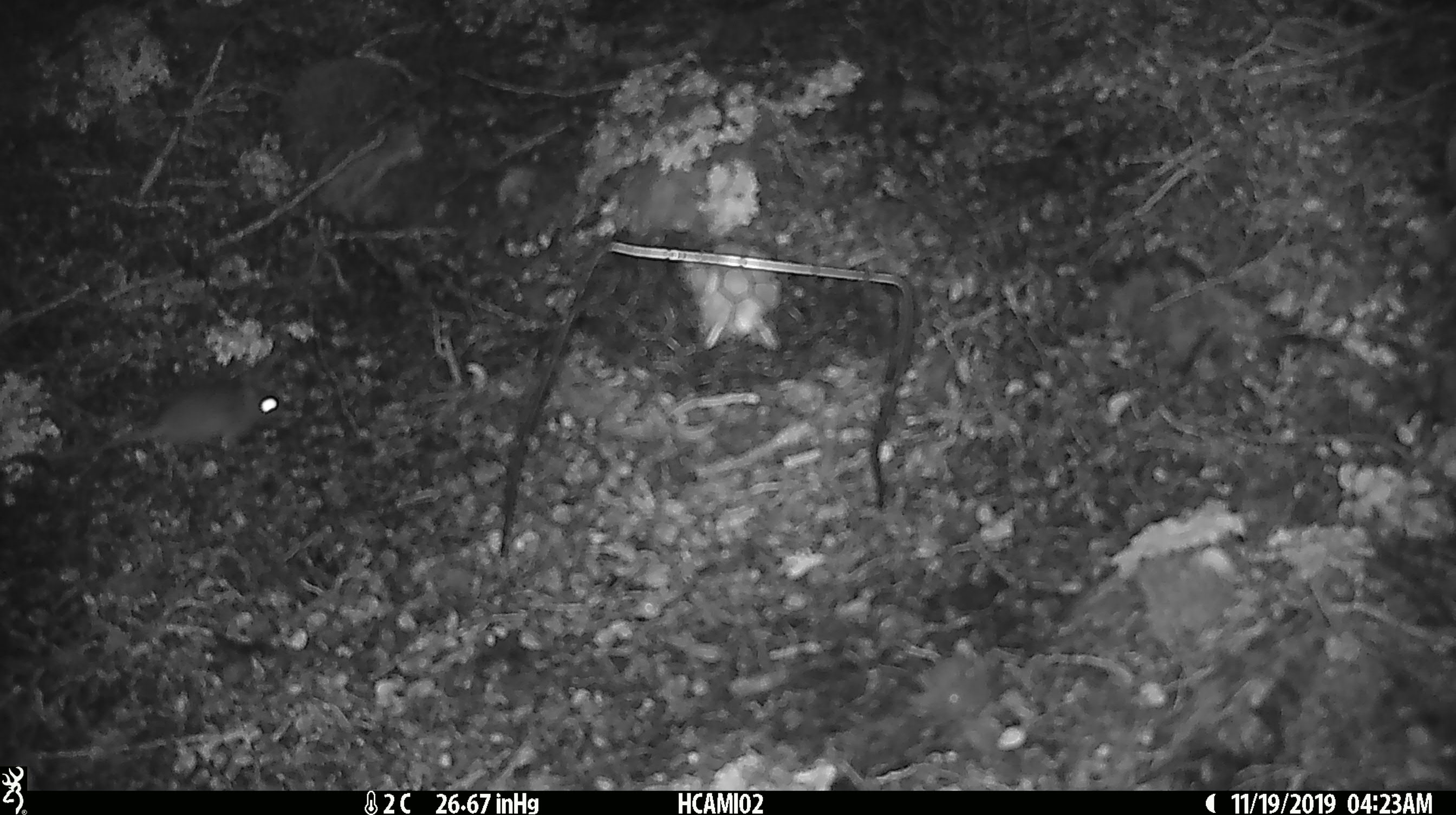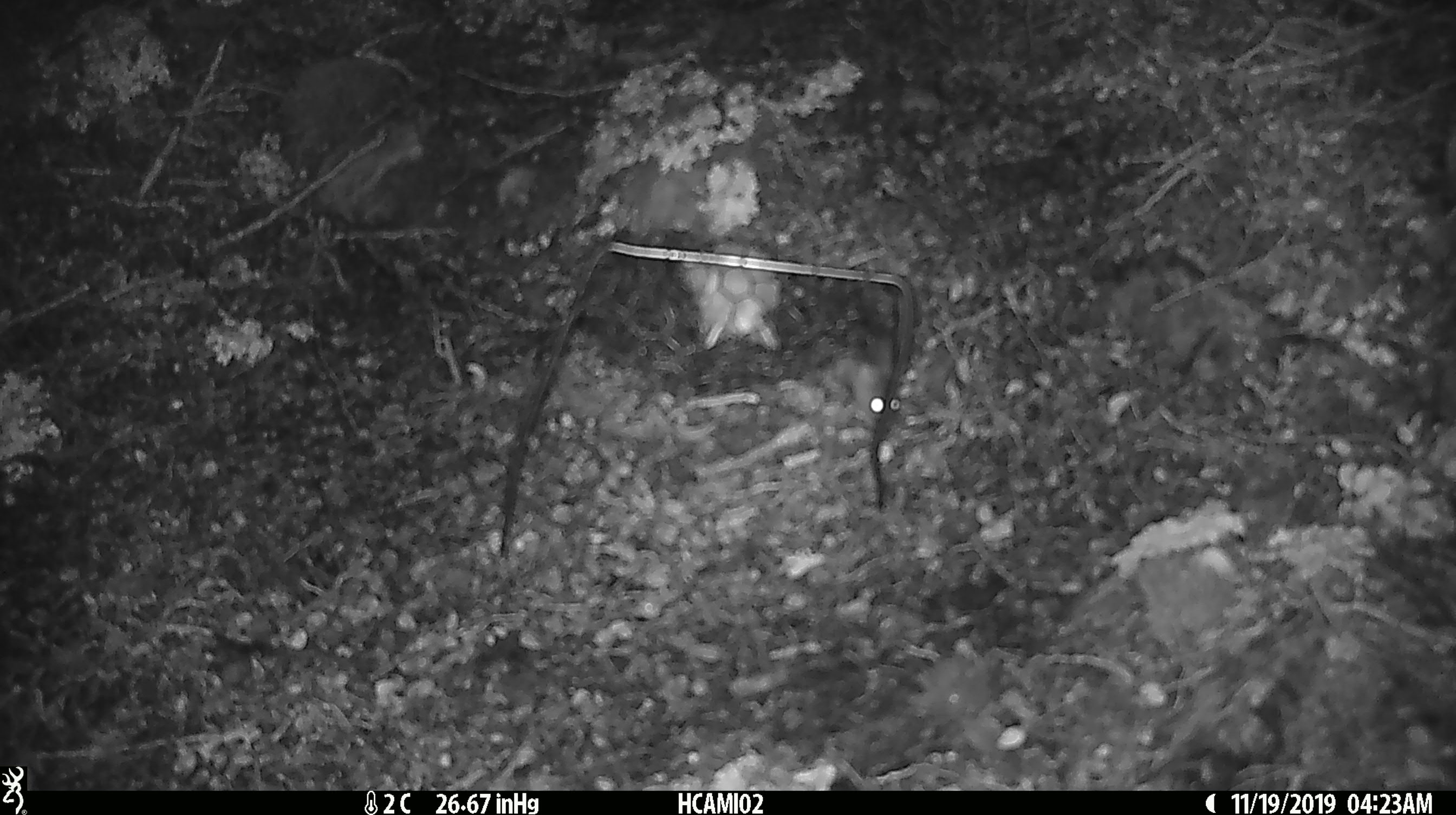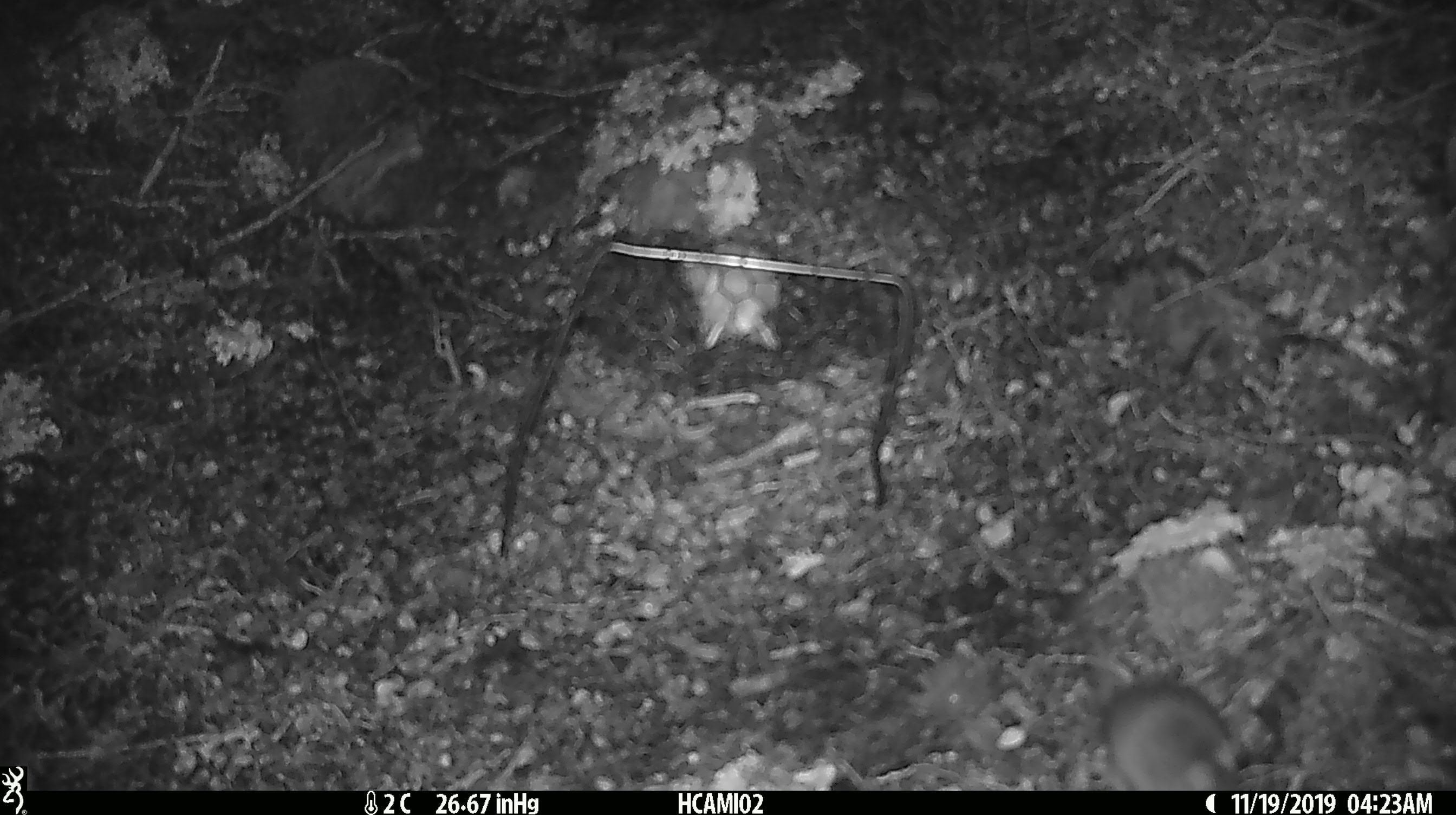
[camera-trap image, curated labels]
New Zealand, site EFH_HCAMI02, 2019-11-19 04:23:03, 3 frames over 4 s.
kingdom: Animalia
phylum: Chordata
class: Mammalia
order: Rodentia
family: Muridae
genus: Mus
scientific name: Mus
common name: mouse